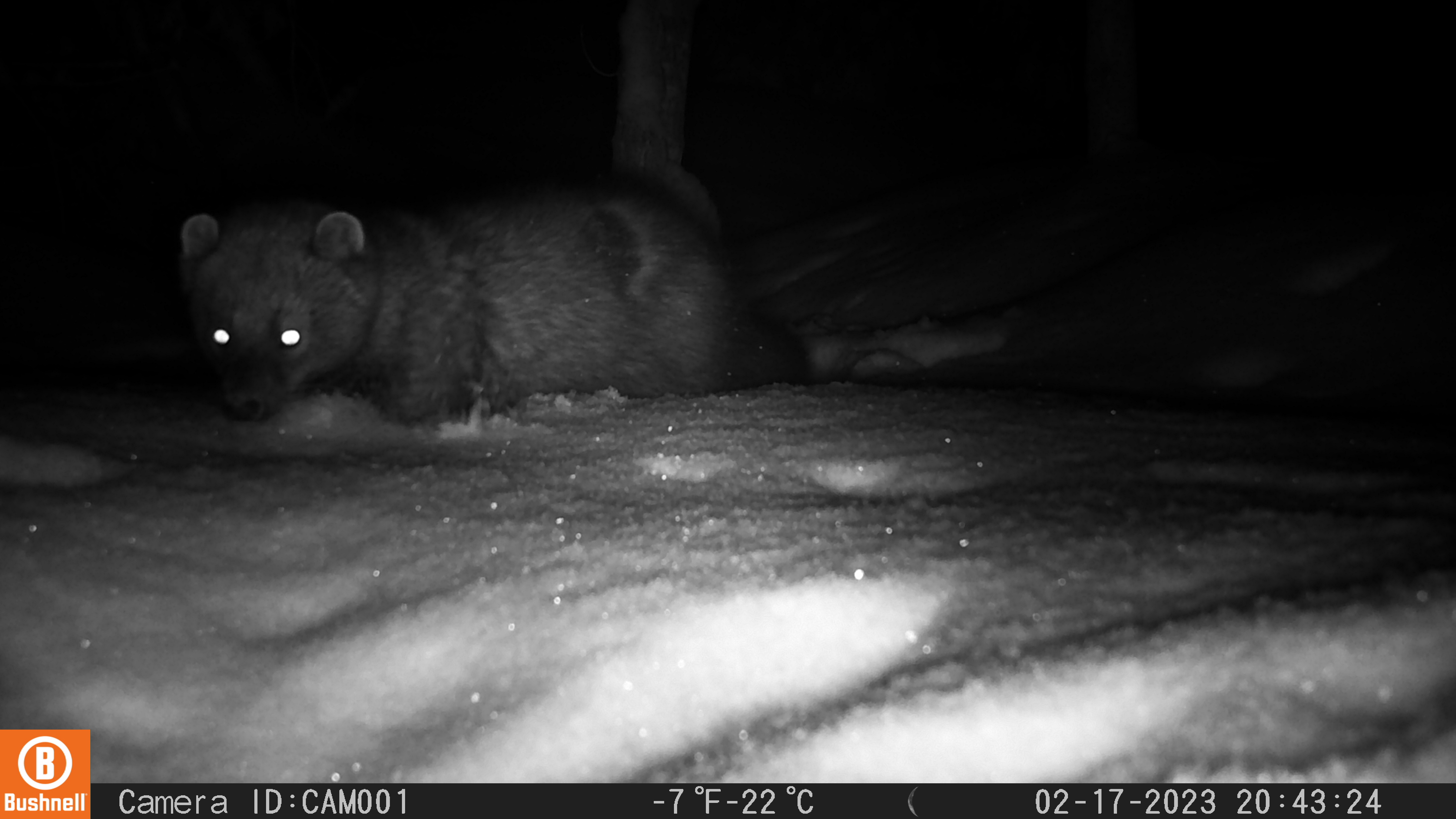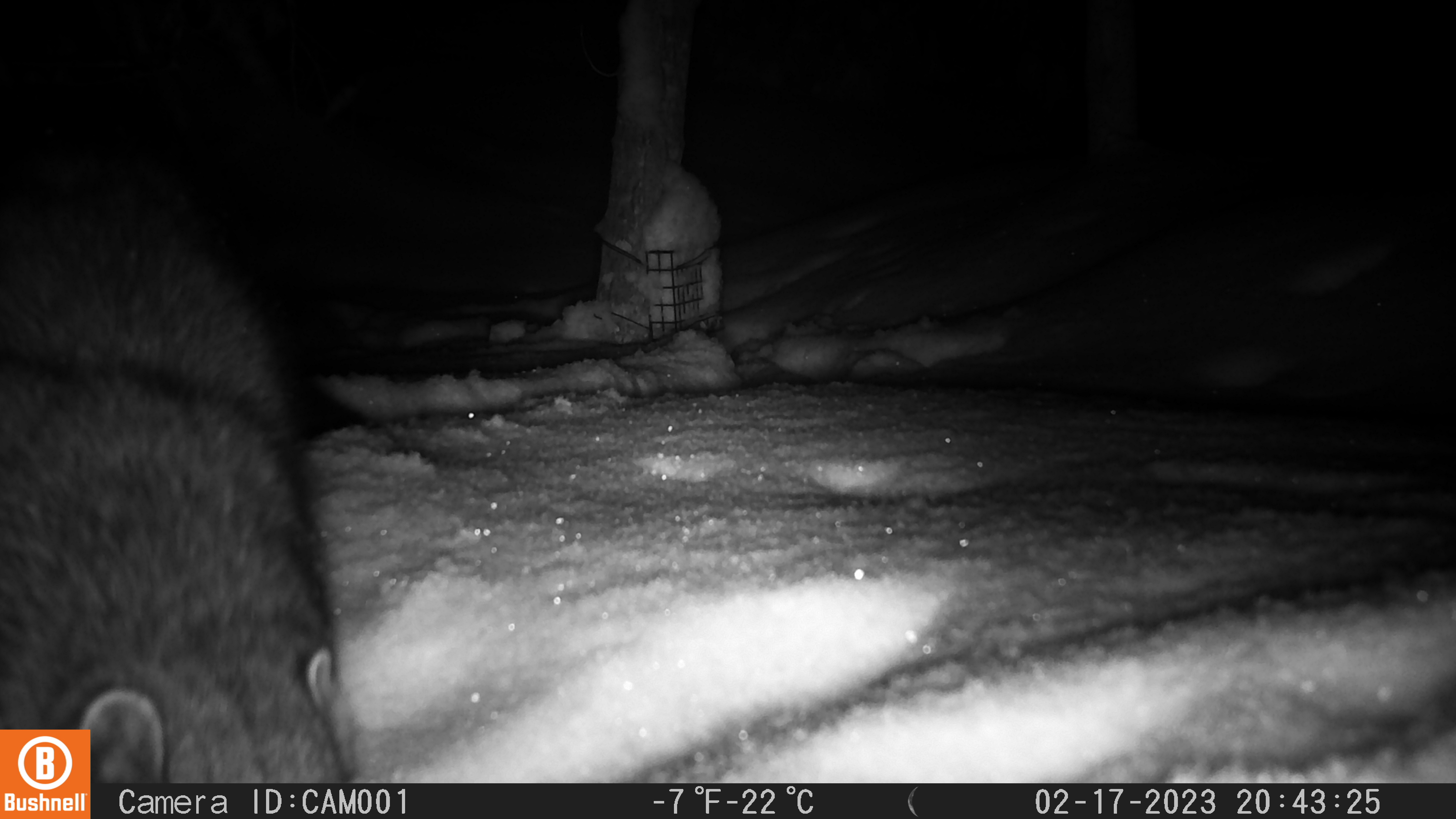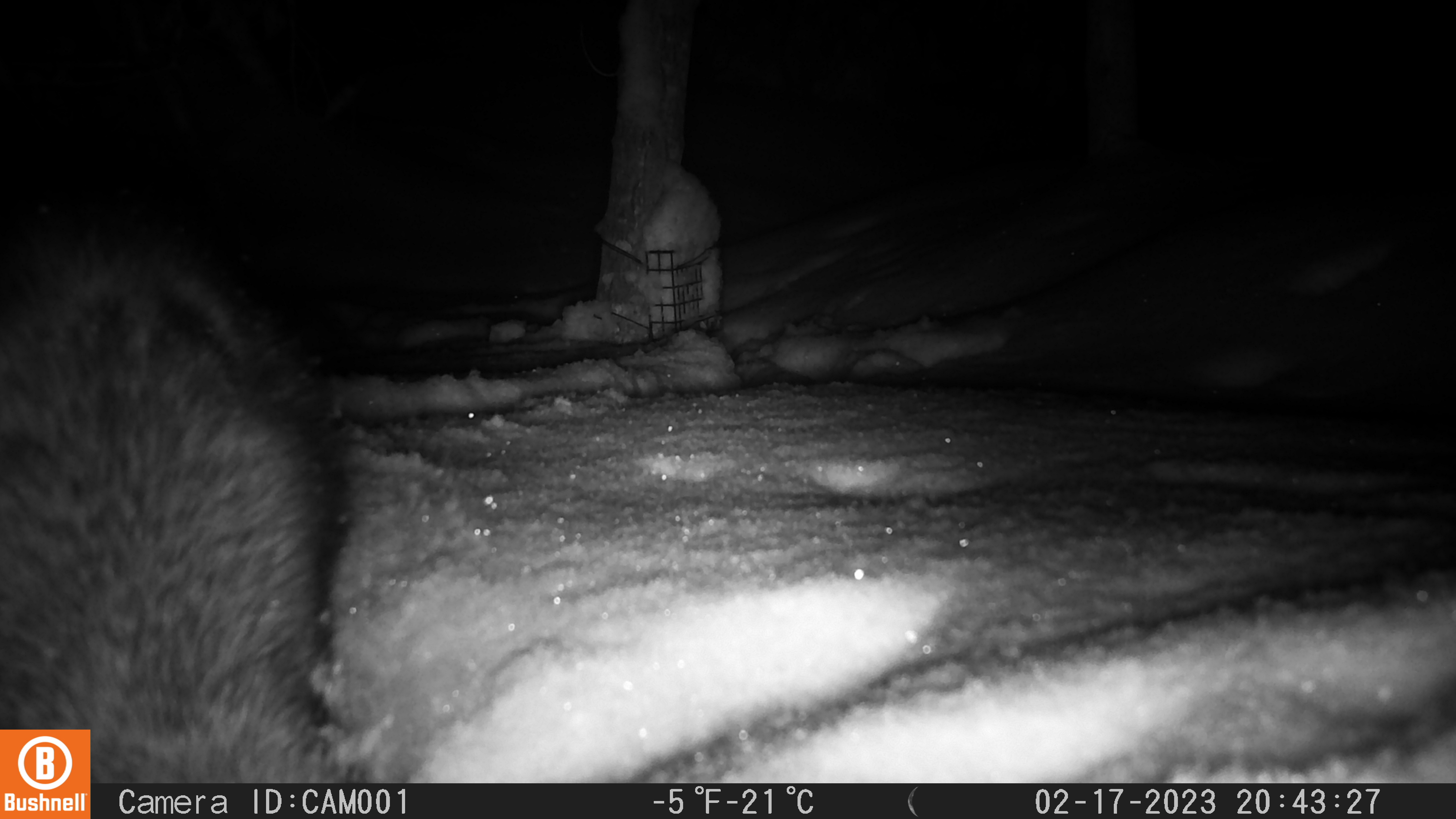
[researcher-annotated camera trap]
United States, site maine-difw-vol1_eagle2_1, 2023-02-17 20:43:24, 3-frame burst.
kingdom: Animalia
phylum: Chordata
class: Mammalia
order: Carnivora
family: Mustelidae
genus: Pekania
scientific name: Pekania pennanti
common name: fisher